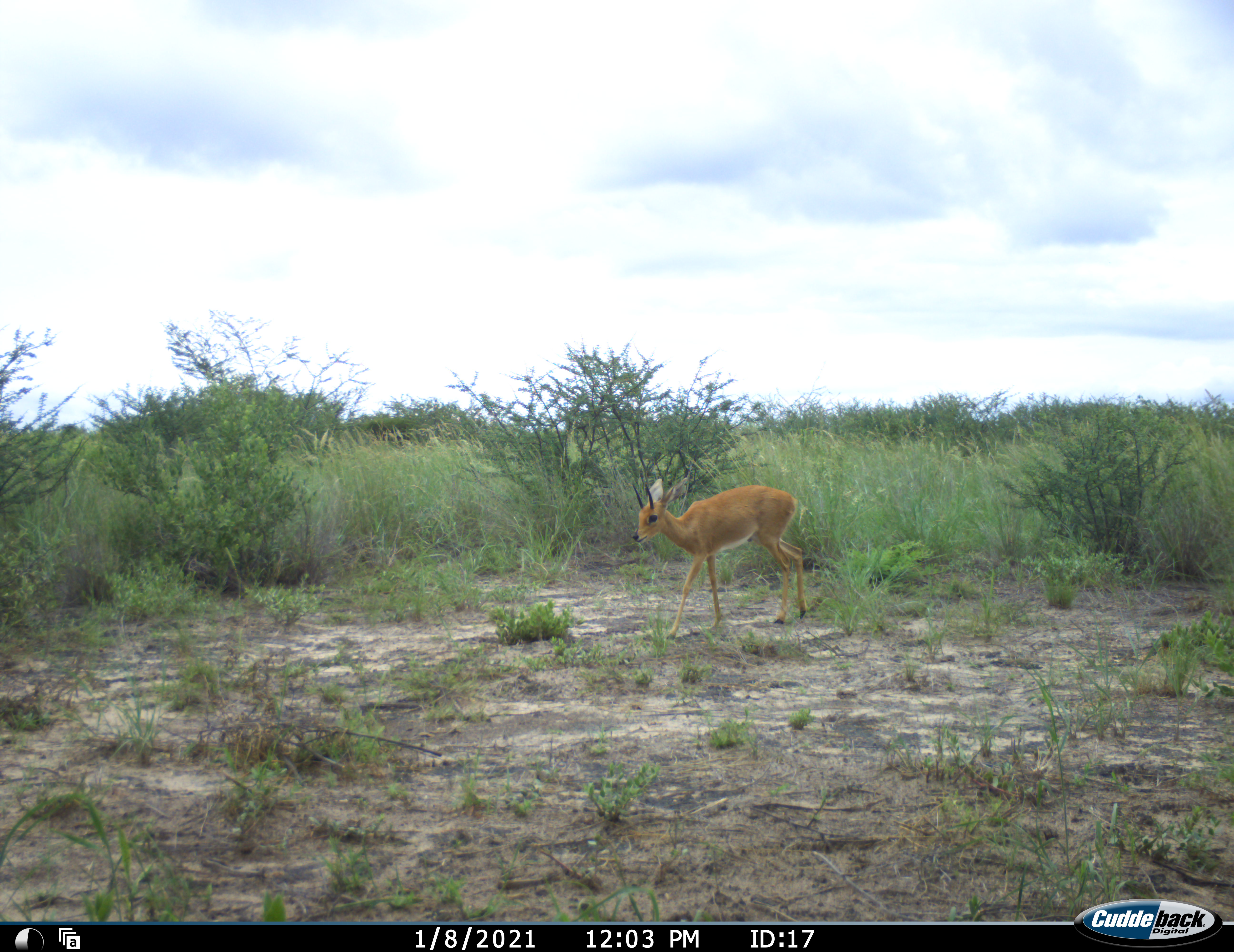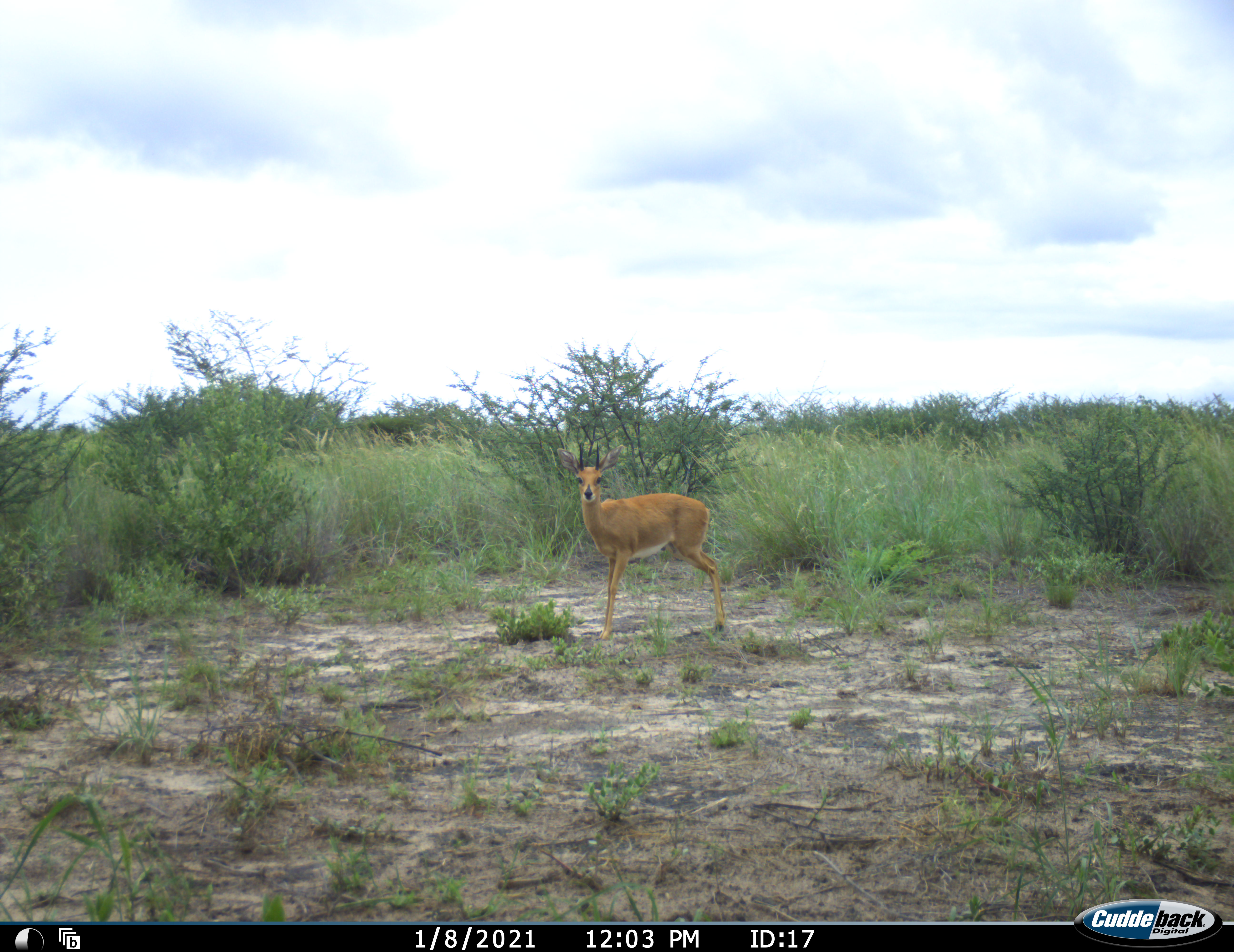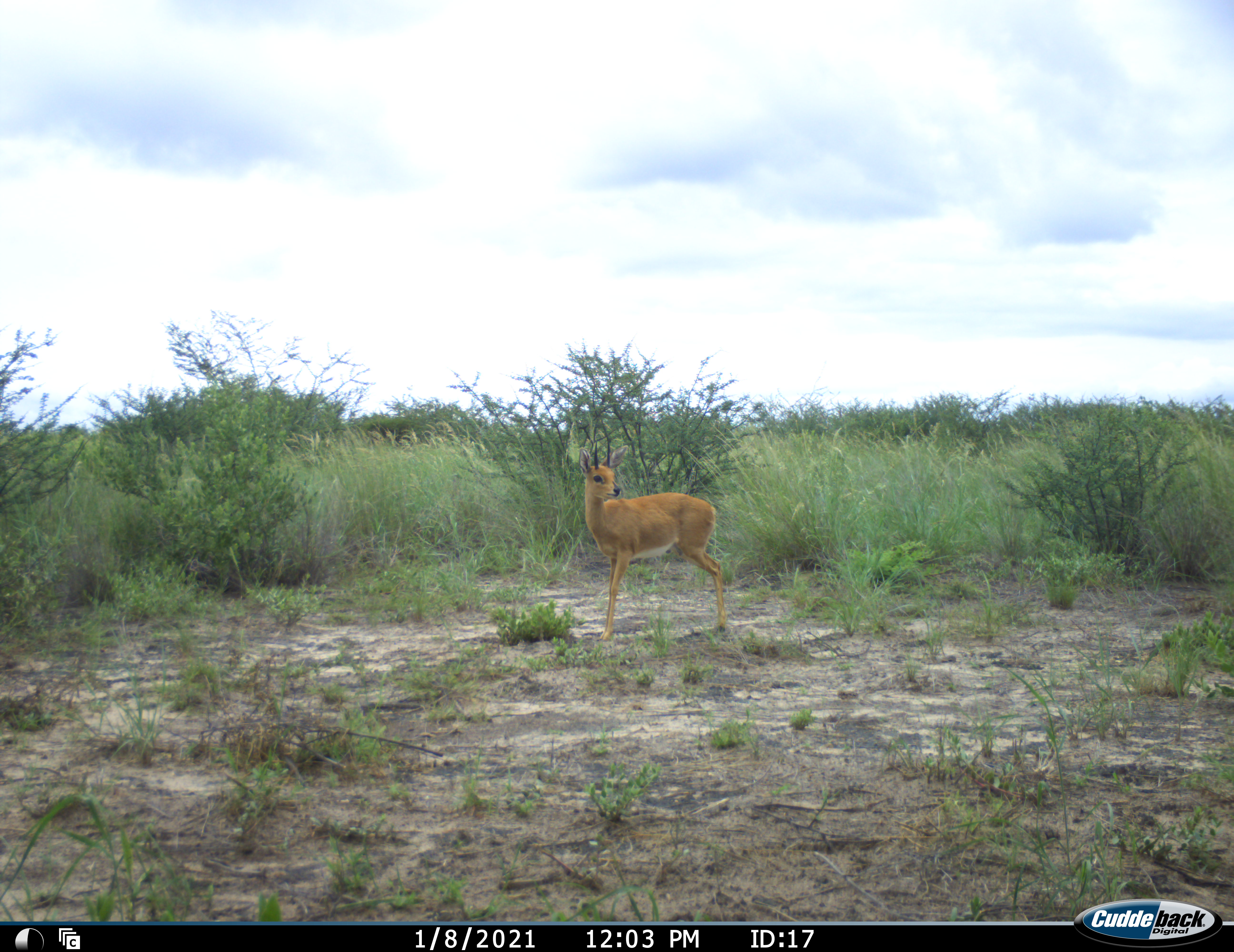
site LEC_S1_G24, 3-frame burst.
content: unidentified animal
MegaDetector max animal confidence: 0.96